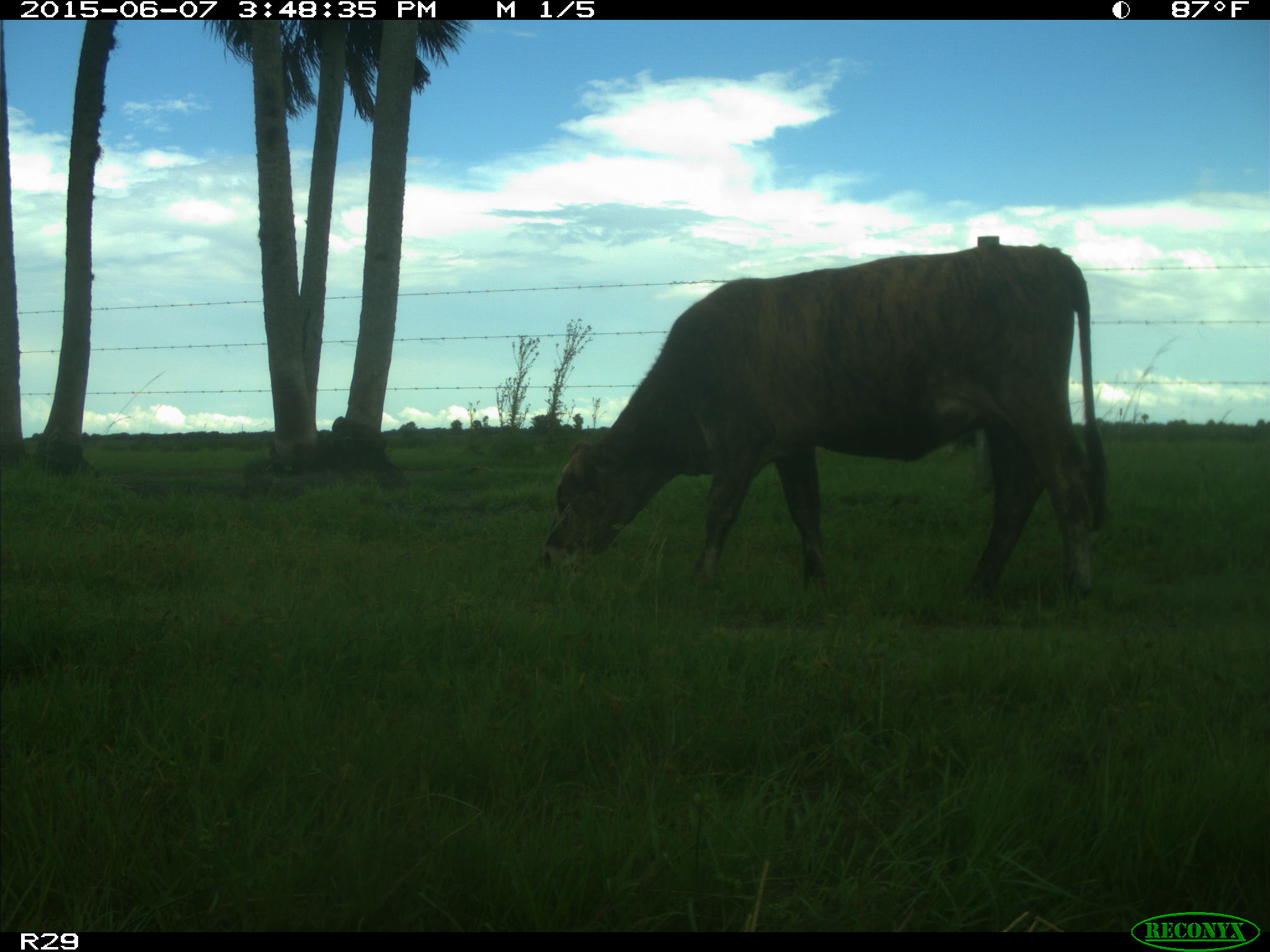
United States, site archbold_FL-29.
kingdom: Animalia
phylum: Chordata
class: Mammalia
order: Artiodactyla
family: Bovidae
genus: Bos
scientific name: Bos taurus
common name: domestic cow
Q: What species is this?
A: Bos taurus (domestic cow).